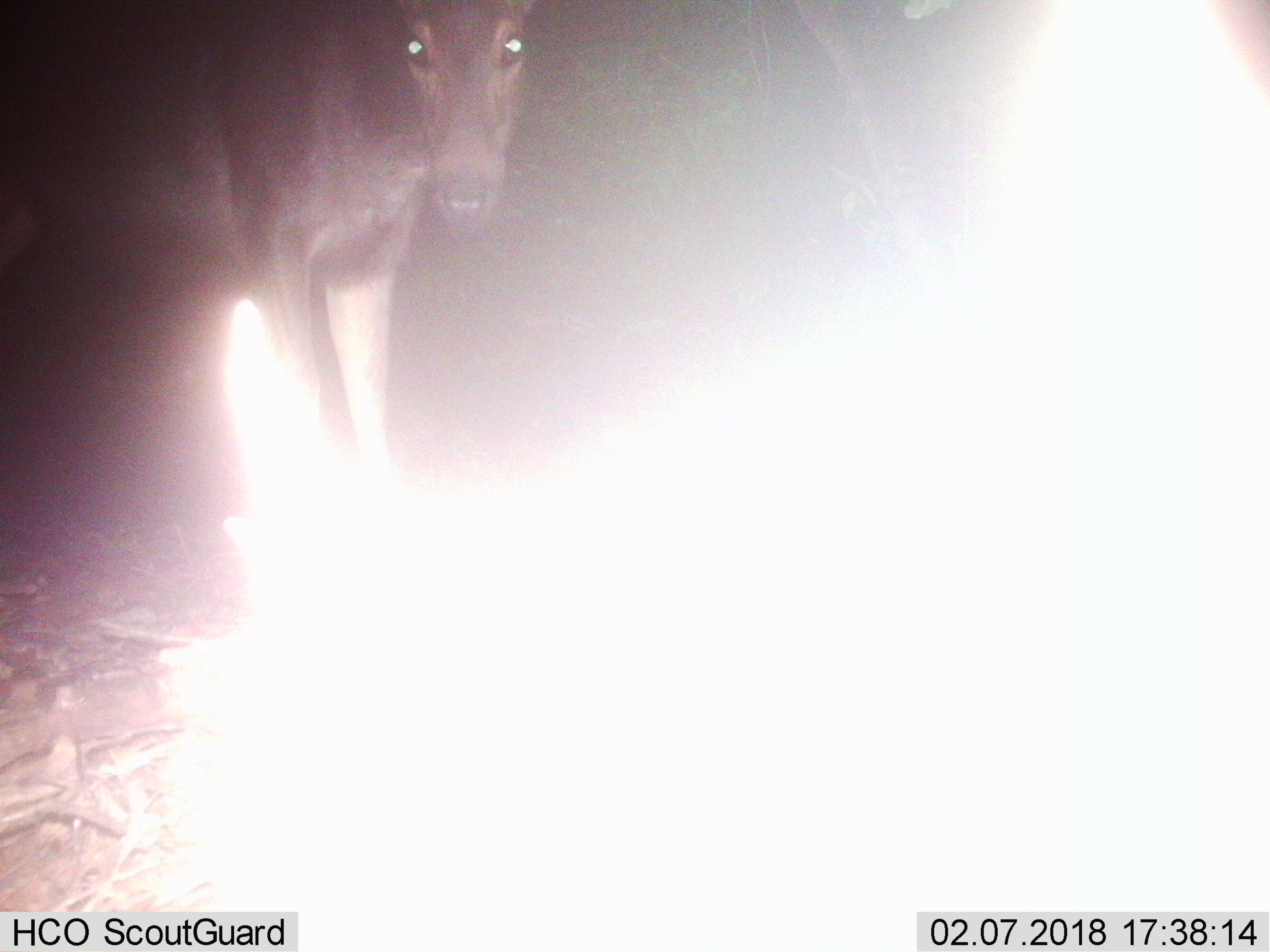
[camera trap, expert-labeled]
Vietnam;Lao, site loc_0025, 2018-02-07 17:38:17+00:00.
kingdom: Animalia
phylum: Chordata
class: Mammalia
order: Artiodactyla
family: Cervidae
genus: Rusa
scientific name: Rusa unicolor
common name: sambar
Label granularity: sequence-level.